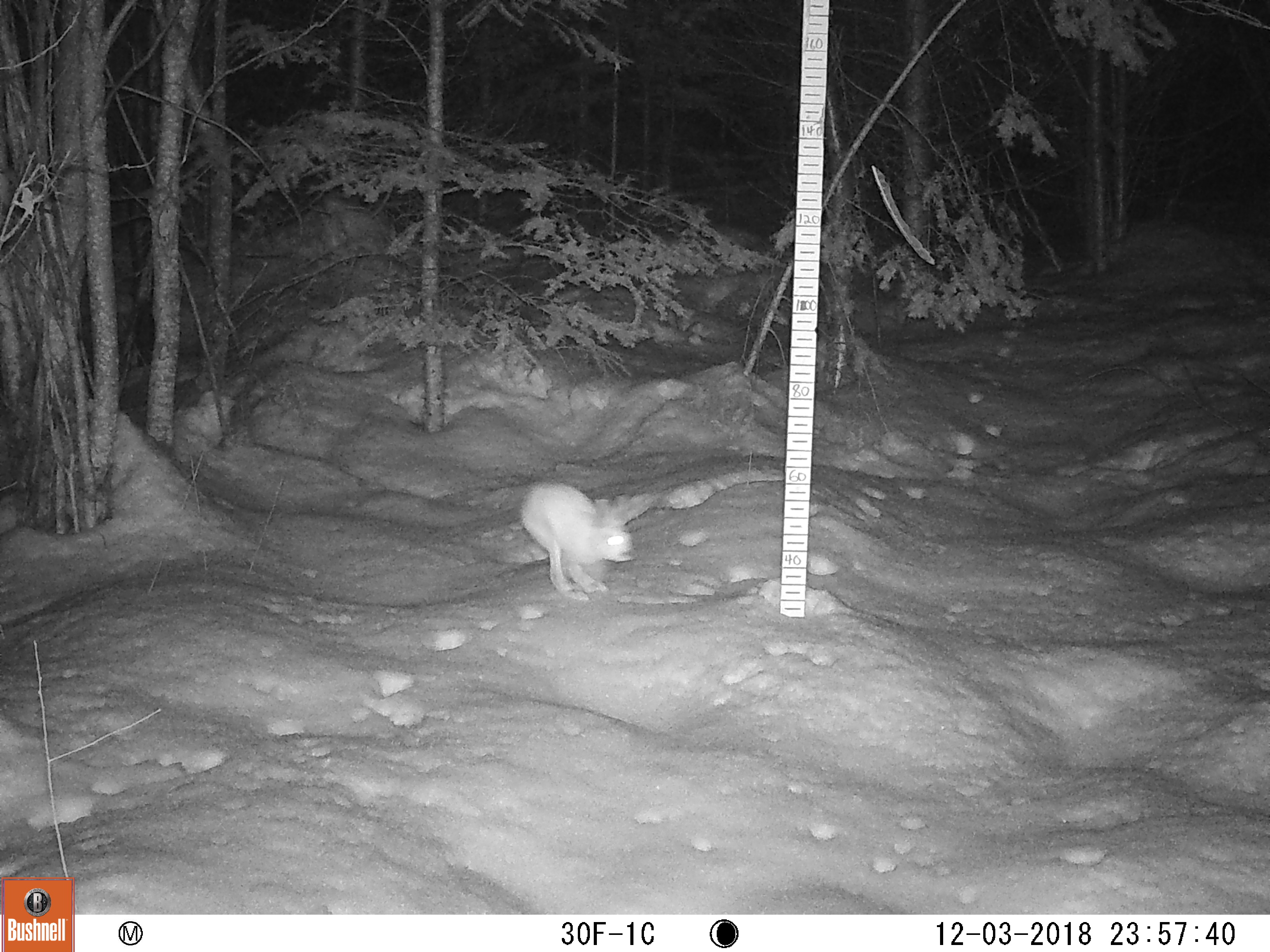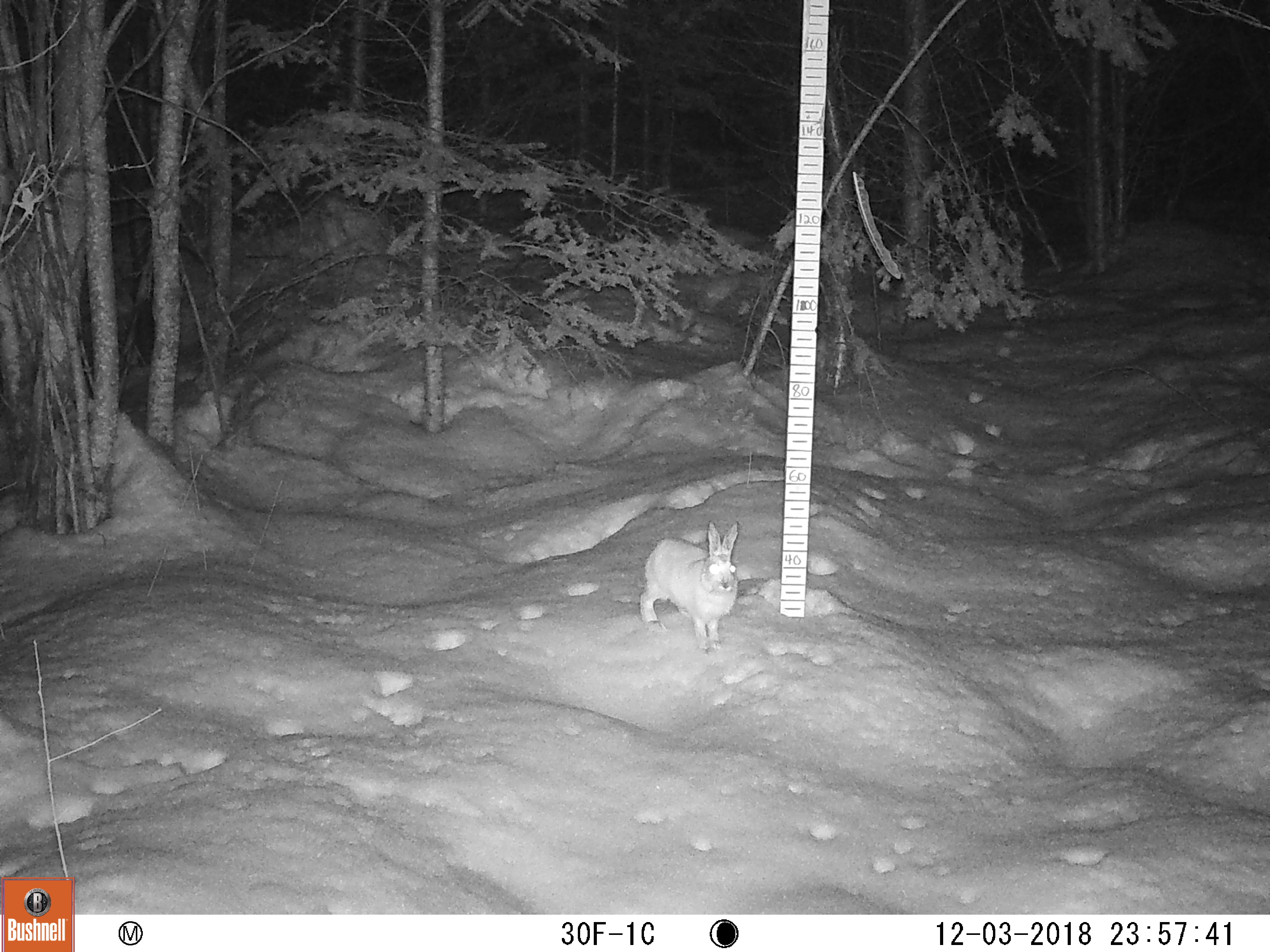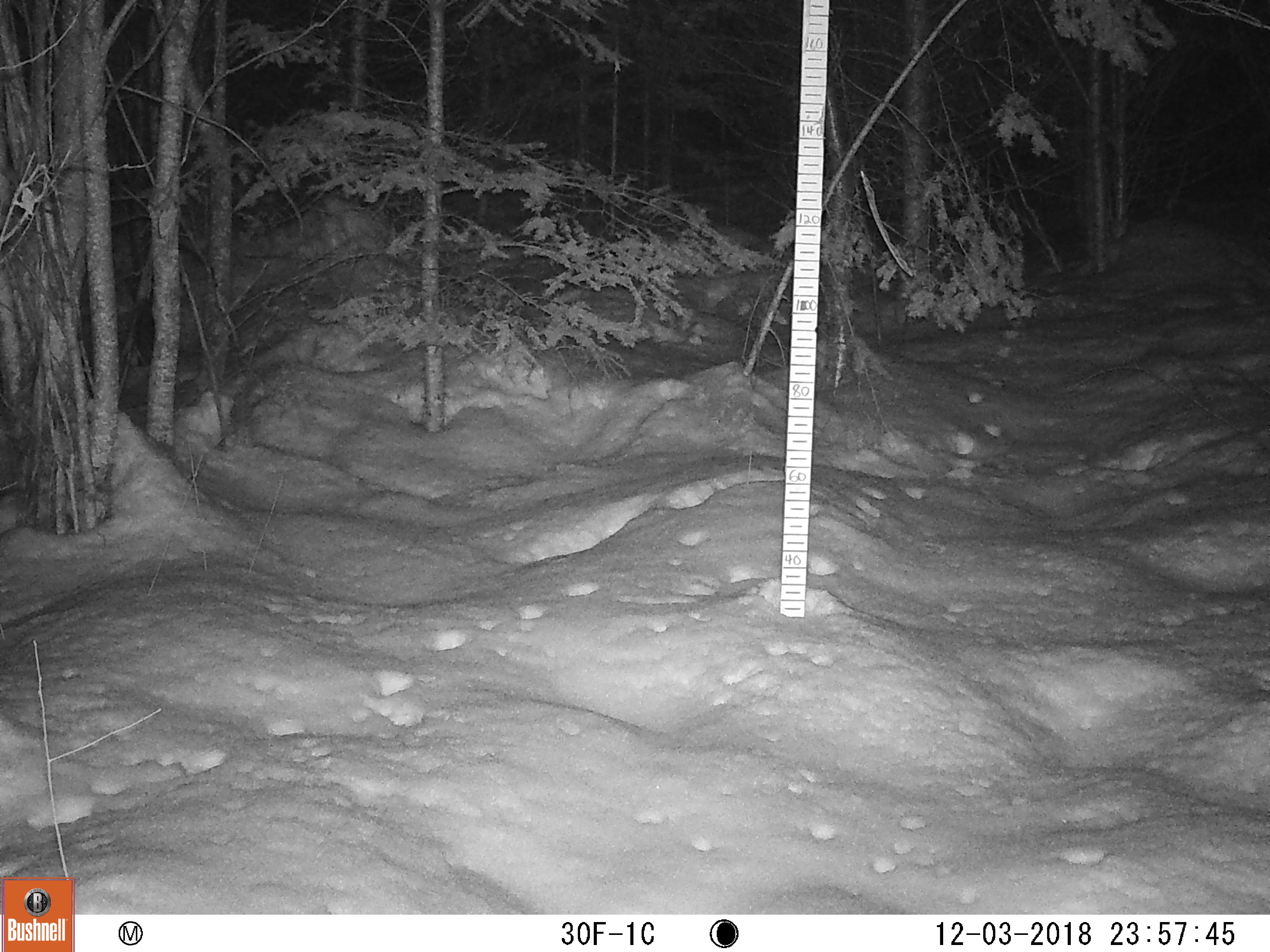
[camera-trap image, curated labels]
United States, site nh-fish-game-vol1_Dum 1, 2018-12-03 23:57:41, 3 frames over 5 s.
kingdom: Animalia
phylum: Chordata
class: Mammalia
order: Lagomorpha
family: Leporidae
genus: Lepus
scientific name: Lepus americanus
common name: snowshoe hare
Snowshoe hare (Lepus americanus).